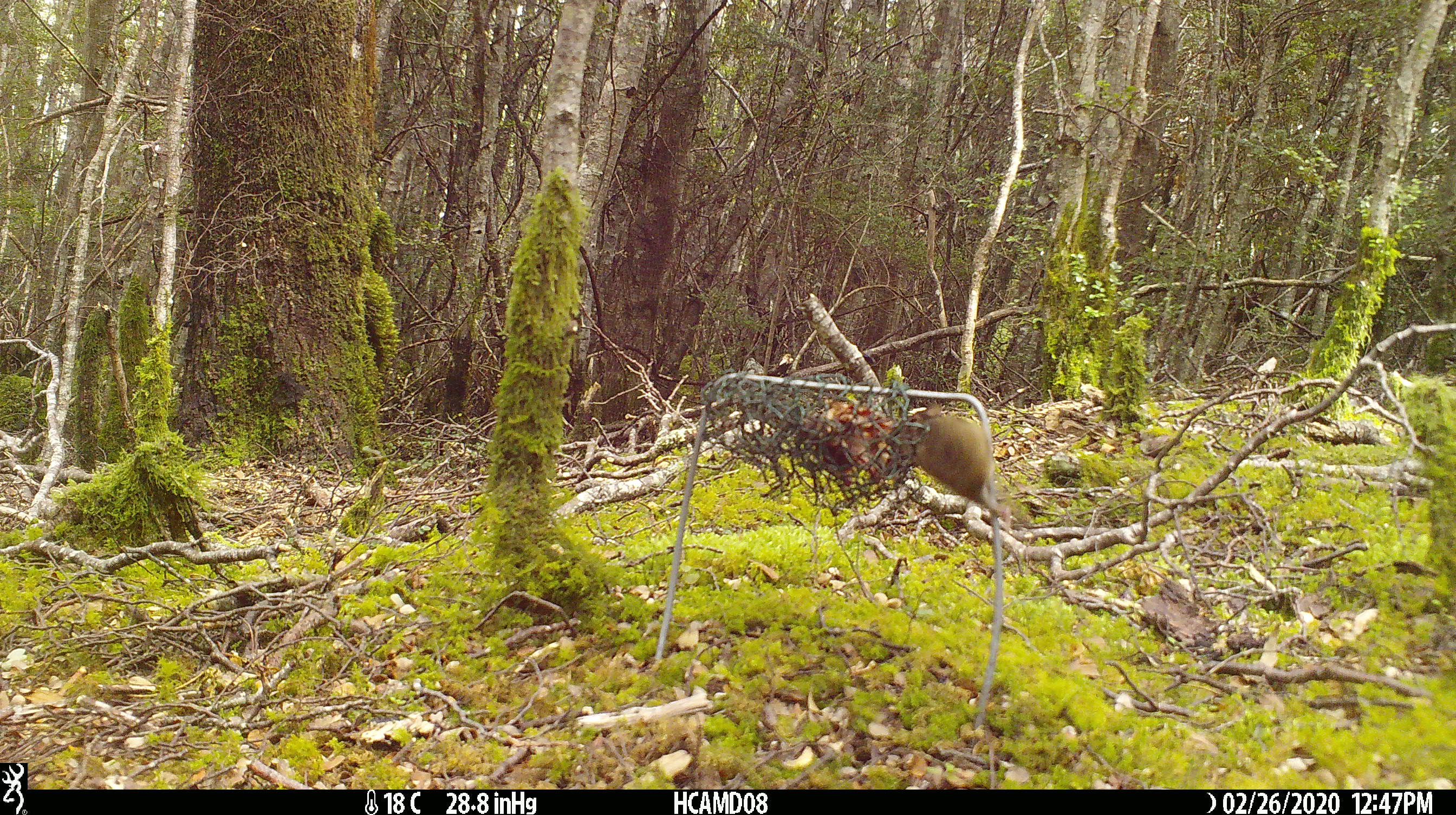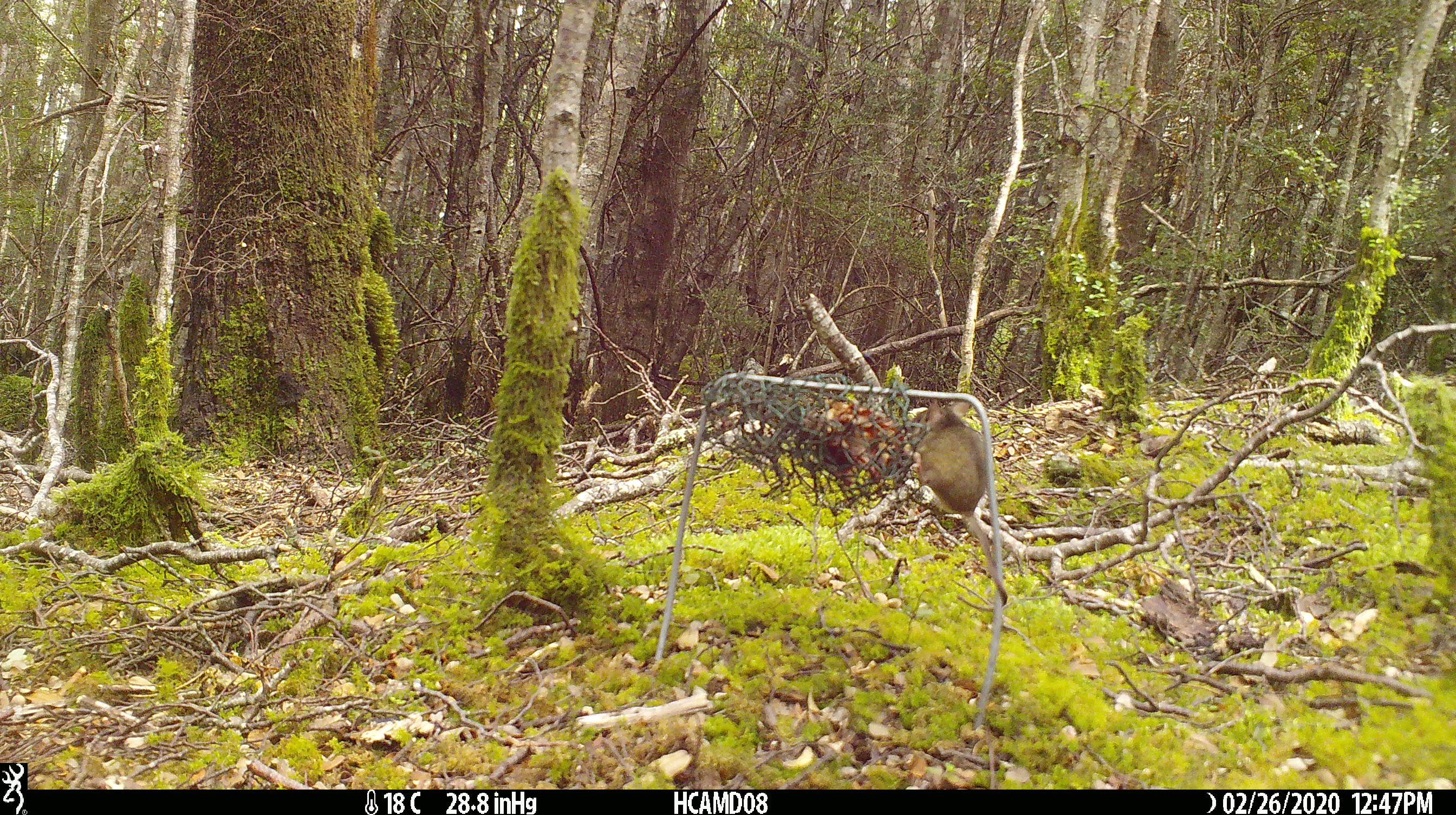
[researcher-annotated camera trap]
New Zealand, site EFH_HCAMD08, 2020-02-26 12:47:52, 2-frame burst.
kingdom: Animalia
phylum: Chordata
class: Mammalia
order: Rodentia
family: Muridae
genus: Mus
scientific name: Mus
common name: mouse